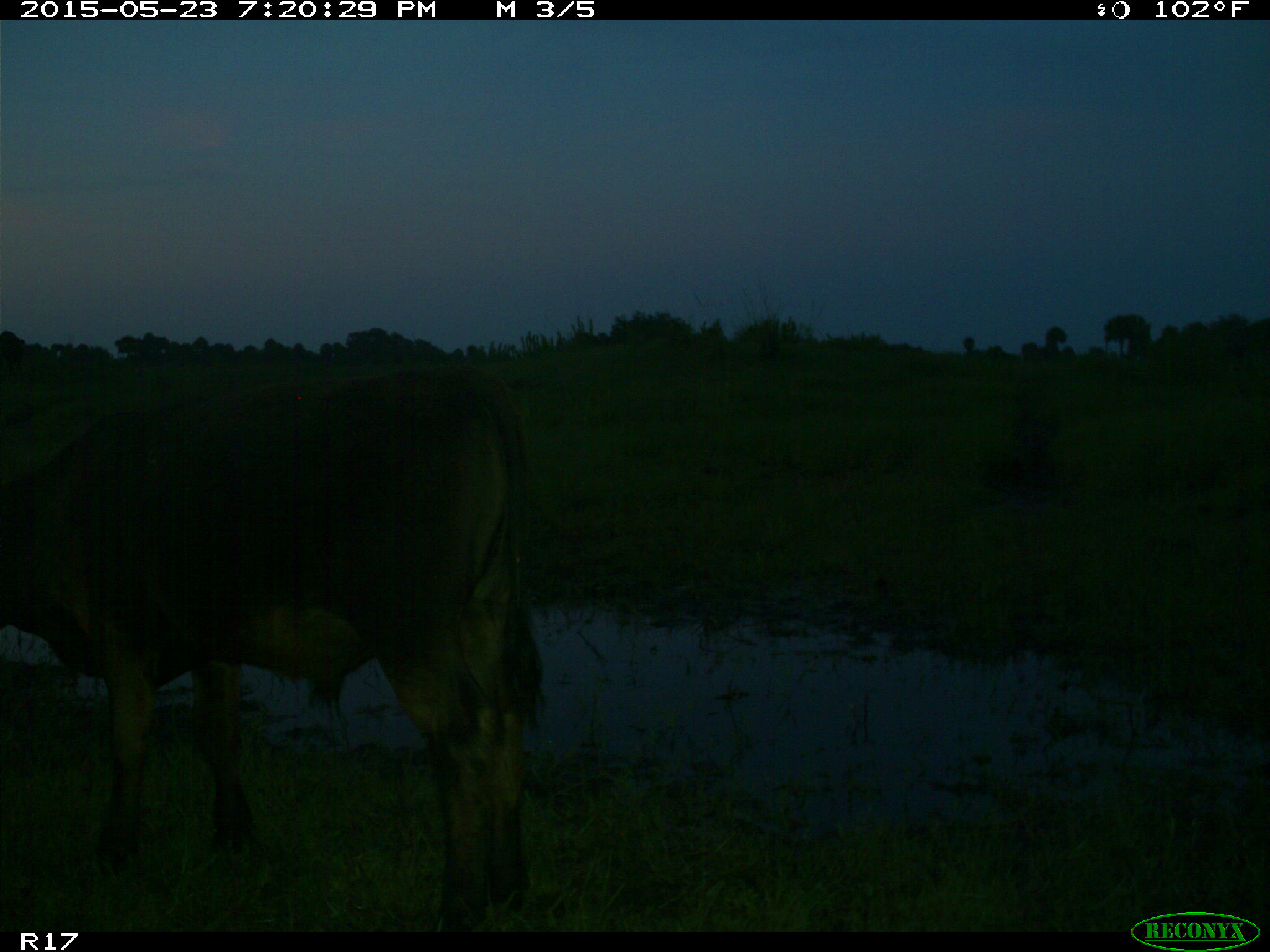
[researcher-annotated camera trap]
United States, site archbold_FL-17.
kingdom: Animalia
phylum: Chordata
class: Mammalia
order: Artiodactyla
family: Bovidae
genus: Bos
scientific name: Bos taurus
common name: domestic cow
Bos taurus (domestic cow).